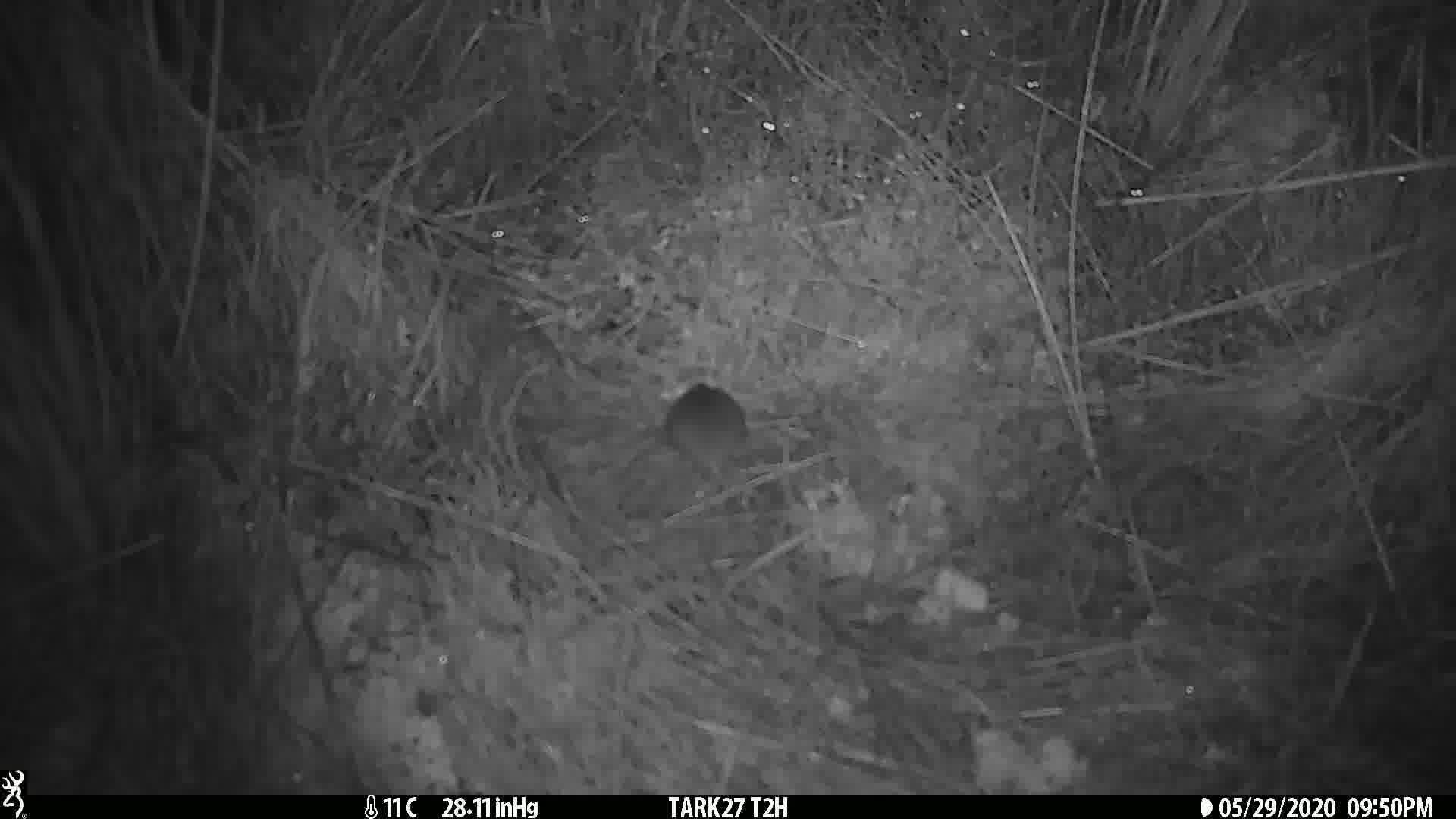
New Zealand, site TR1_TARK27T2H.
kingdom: Animalia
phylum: Chordata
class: Mammalia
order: Rodentia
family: Muridae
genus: Mus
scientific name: Mus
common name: mouse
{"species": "mouse (Mus)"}